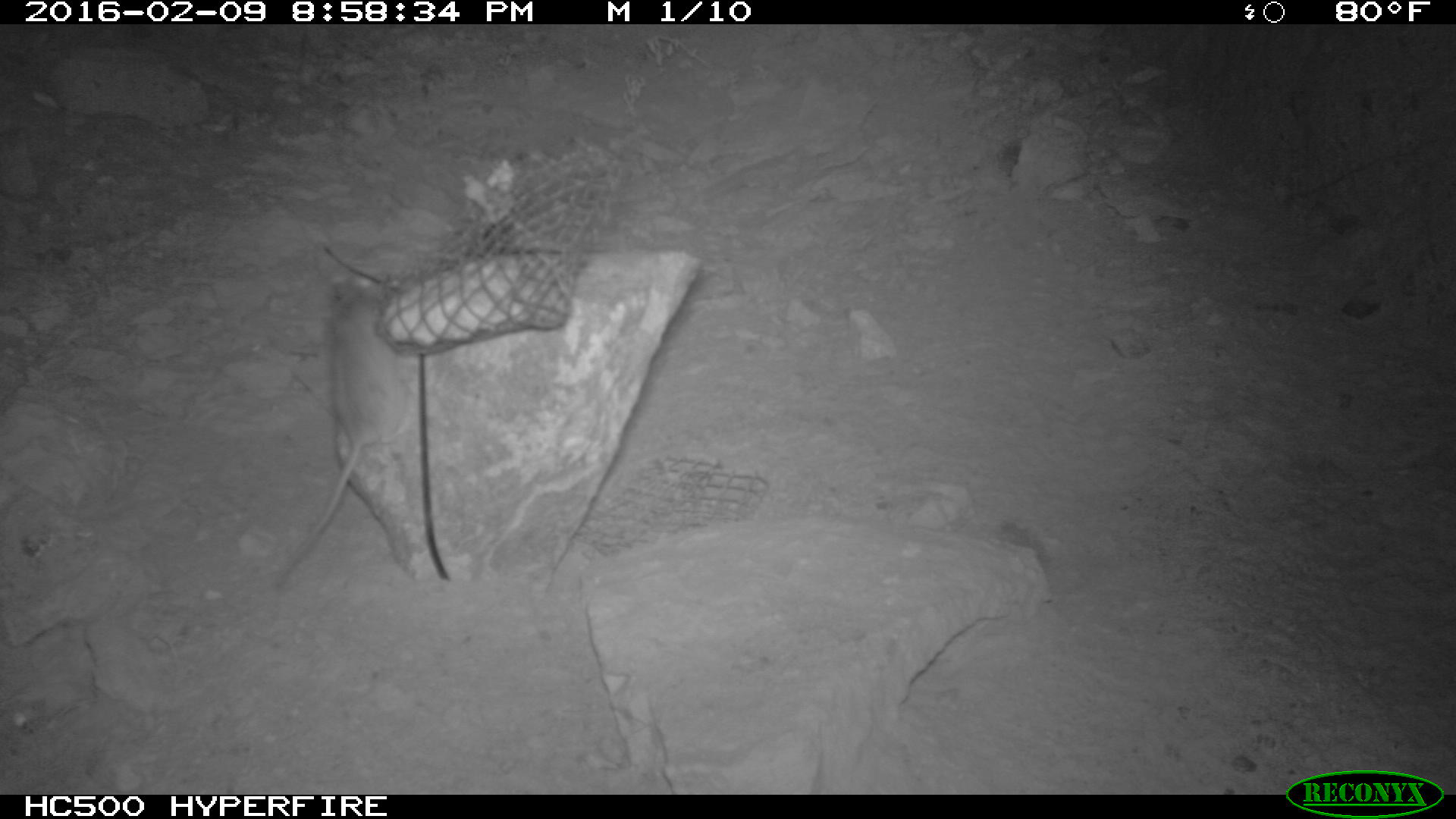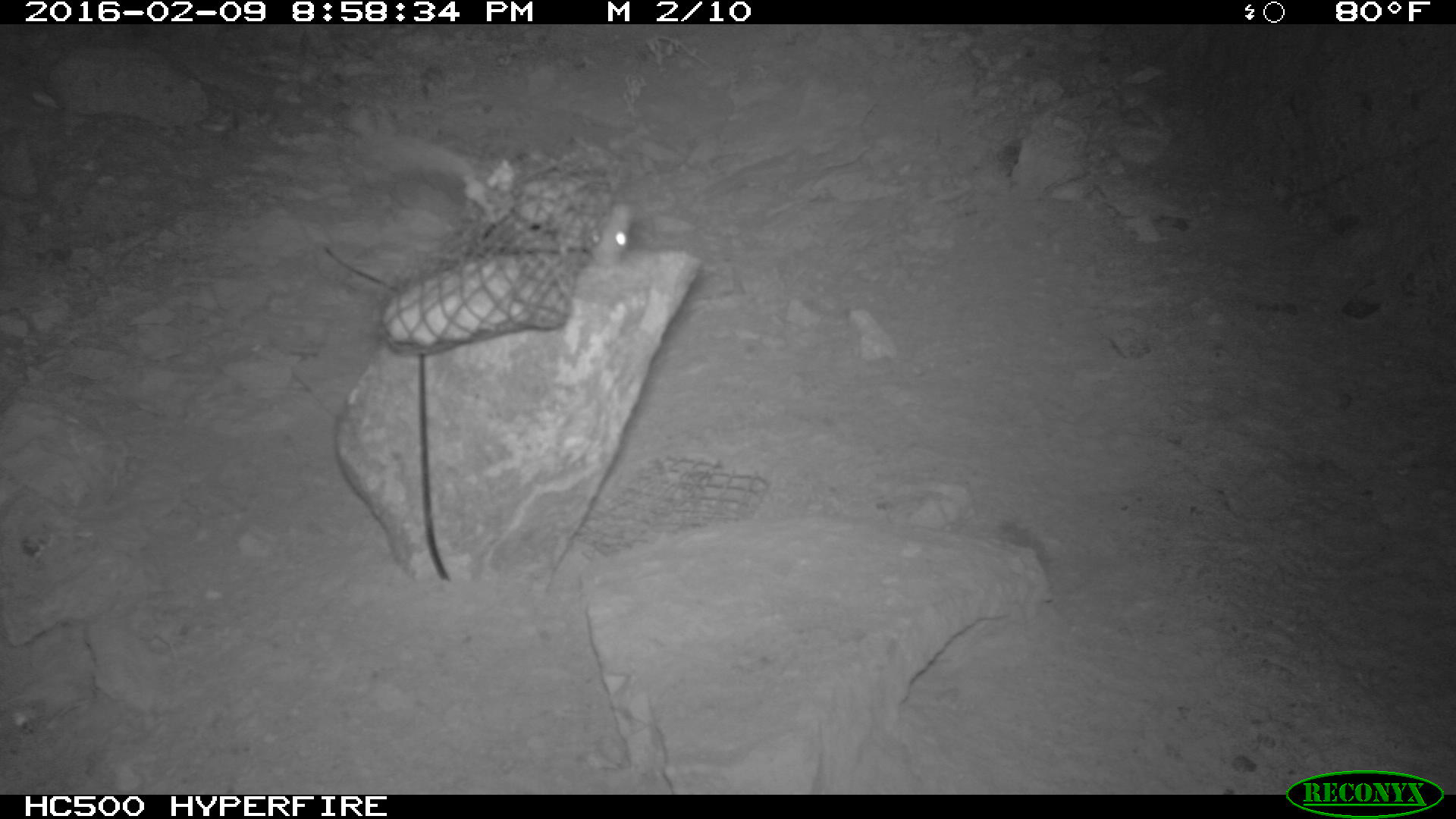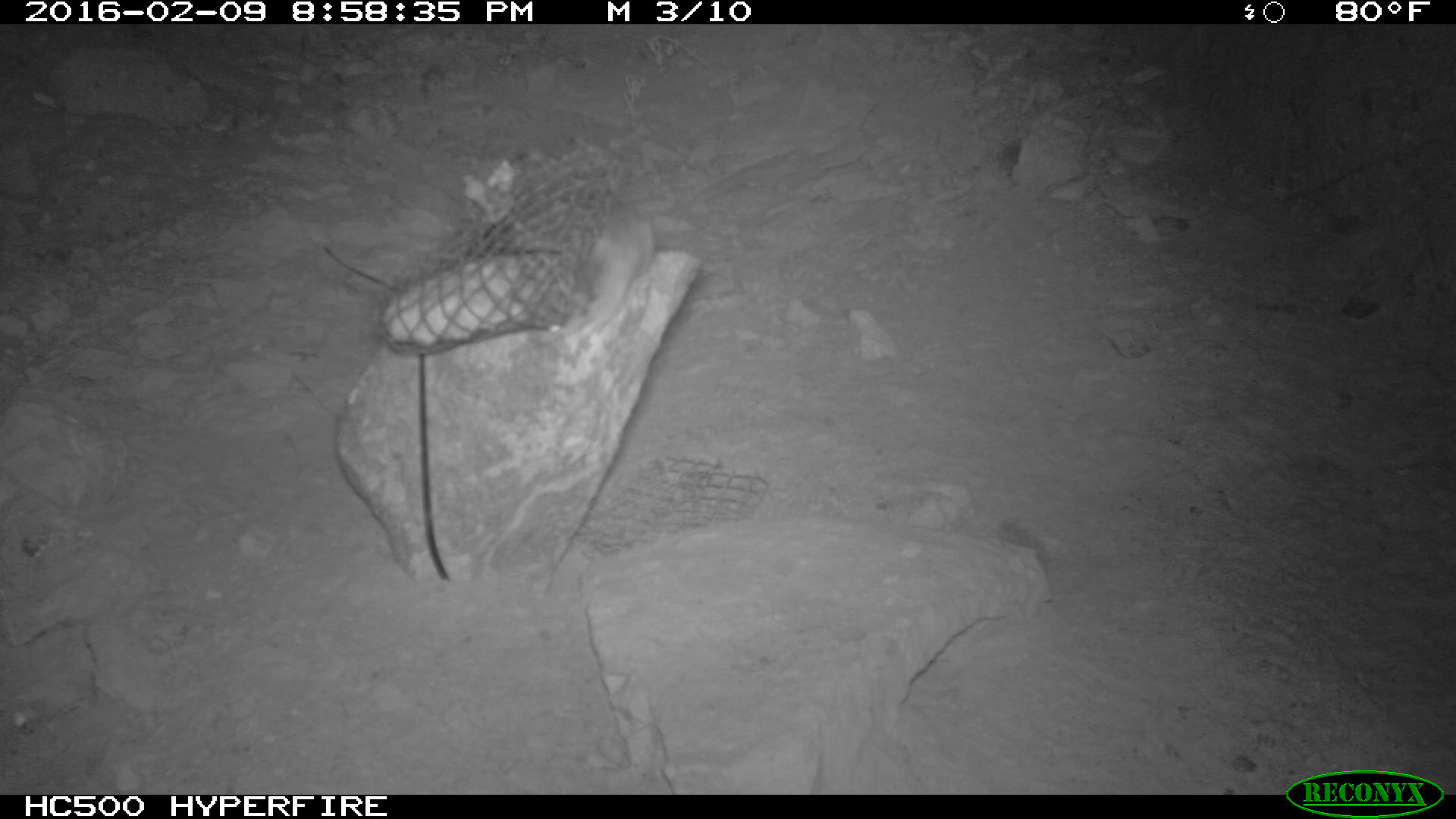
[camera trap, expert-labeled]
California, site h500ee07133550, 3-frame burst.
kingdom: Animalia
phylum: Chordata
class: Mammalia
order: Rodentia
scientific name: Rodentia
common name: rodent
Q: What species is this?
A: Rodent (Rodentia).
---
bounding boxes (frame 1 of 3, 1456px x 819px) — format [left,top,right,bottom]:
rodent: [275,280,413,591]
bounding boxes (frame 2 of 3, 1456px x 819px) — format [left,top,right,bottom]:
rodent: [372,134,632,274]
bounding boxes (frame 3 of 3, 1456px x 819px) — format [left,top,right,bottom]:
rodent: [535,193,654,353]